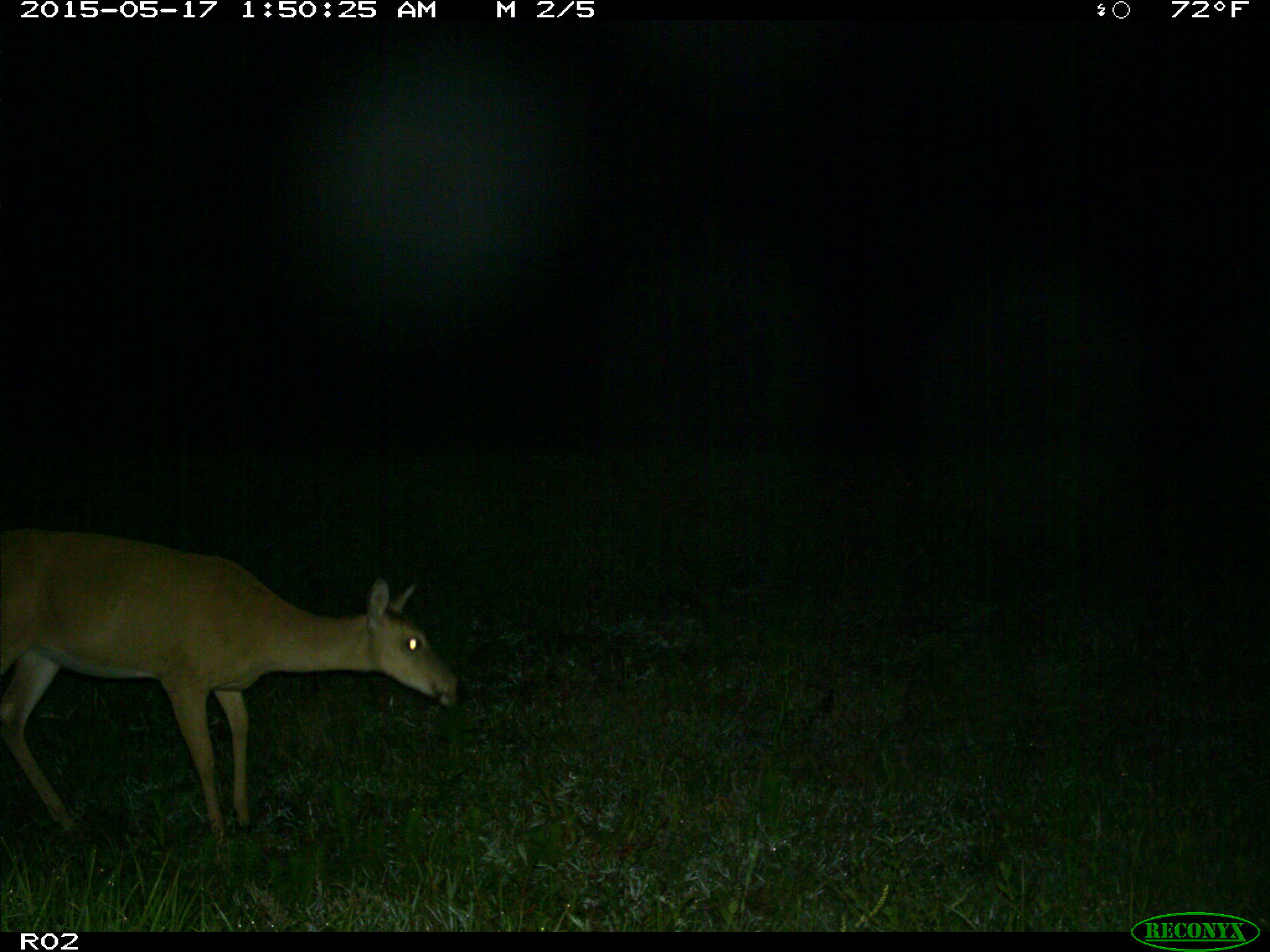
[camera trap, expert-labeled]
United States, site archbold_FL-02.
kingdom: Animalia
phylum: Chordata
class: Mammalia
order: Artiodactyla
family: Cervidae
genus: Odocoileus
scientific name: Odocoileus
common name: deer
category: unidentified deer